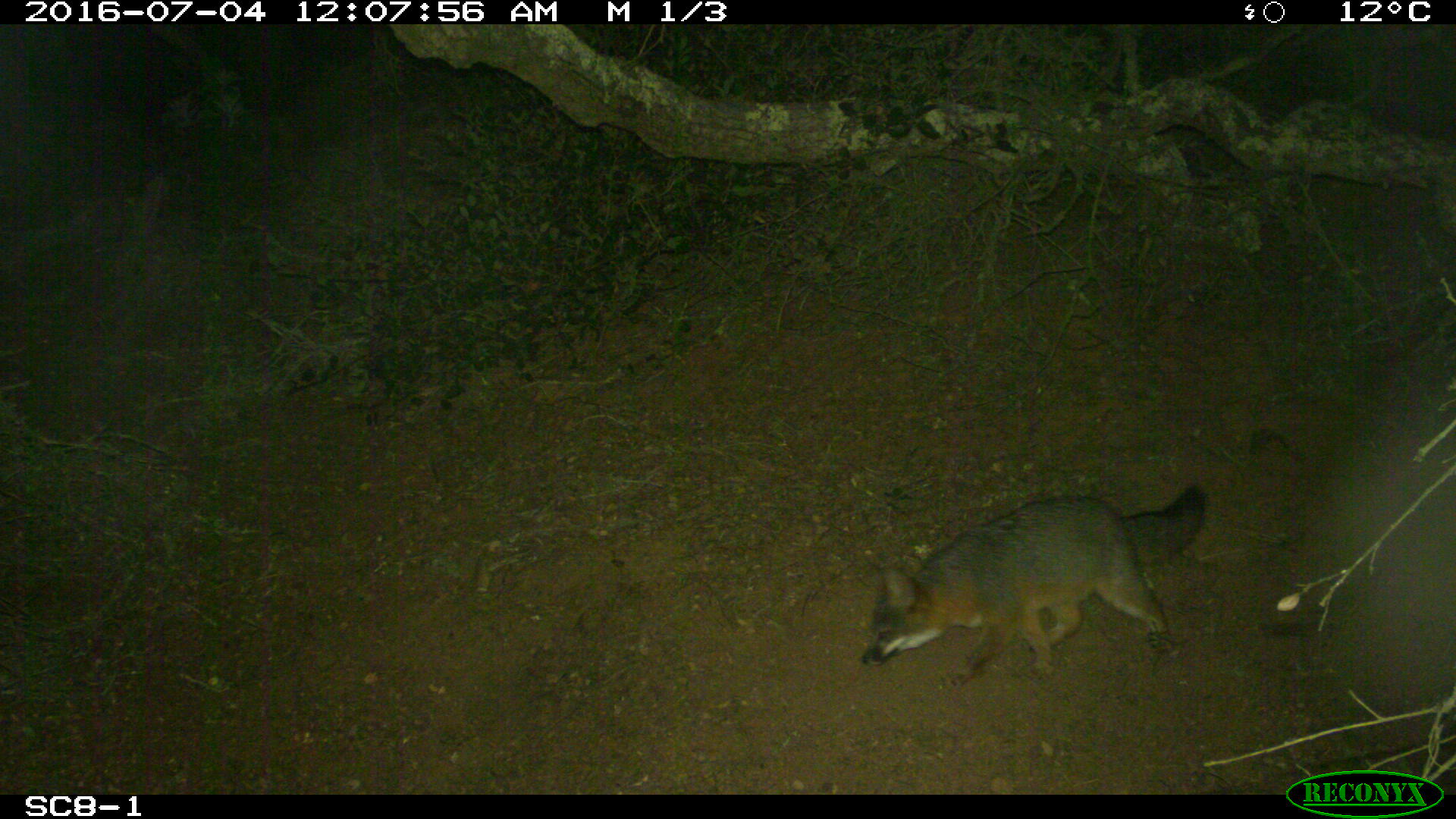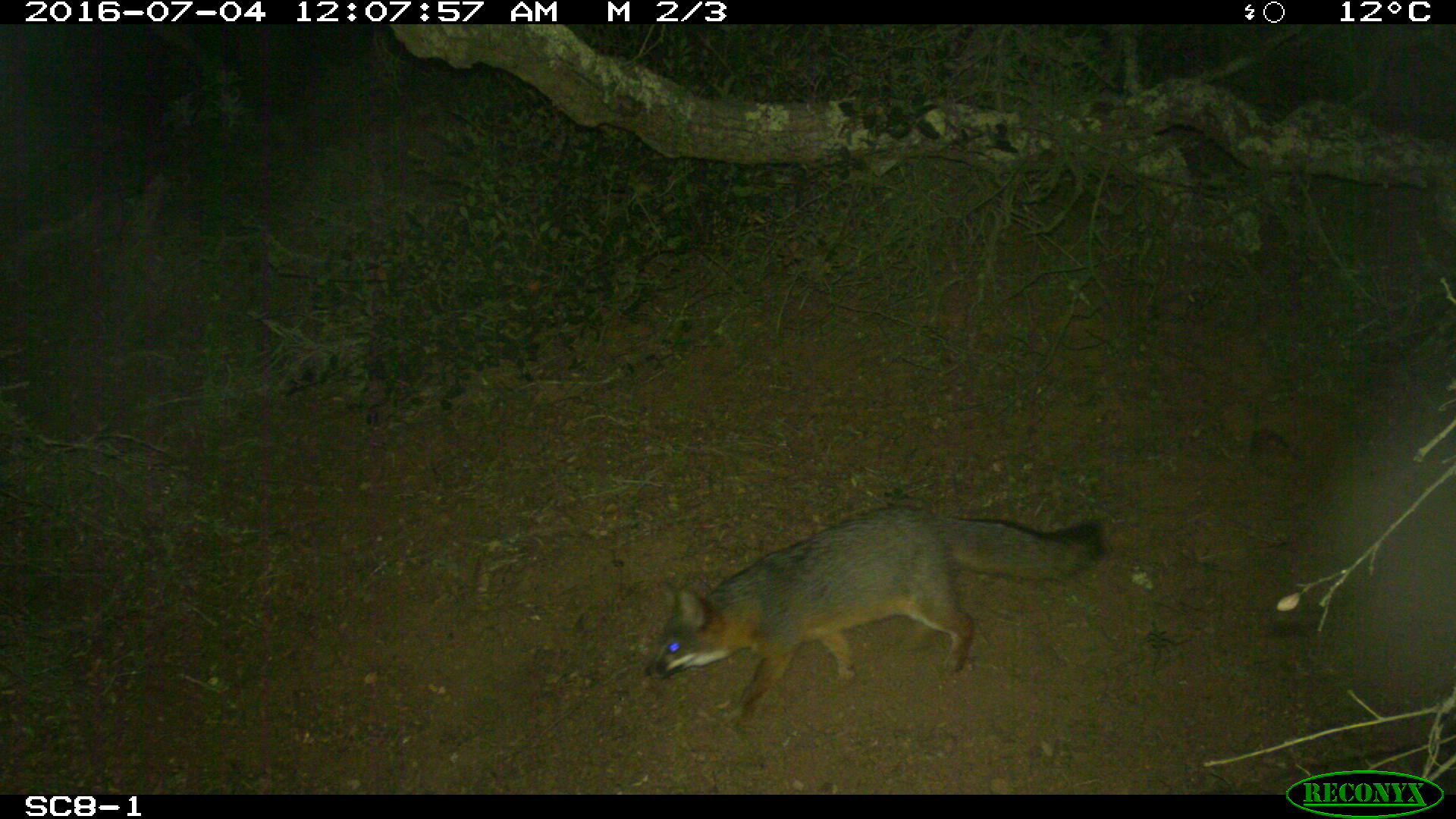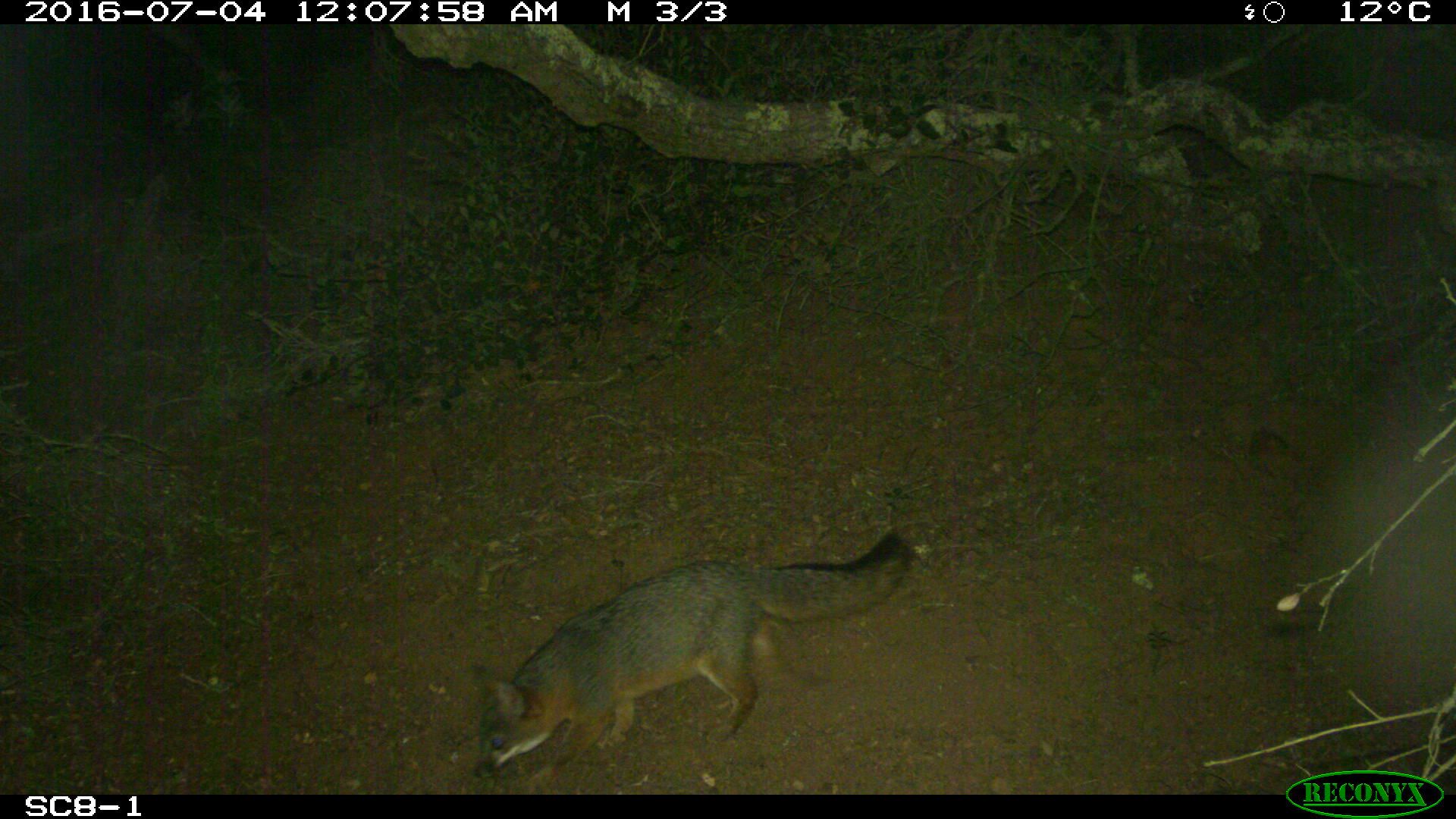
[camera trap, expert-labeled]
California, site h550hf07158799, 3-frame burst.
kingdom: Animalia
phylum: Chordata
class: Mammalia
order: Carnivora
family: Canidae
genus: Urocyon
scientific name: Urocyon littoralis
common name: island fox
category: fox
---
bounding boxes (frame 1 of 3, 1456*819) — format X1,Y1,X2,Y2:
fox: 856,479,1208,686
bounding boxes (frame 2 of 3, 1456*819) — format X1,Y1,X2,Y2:
fox: 639,503,1116,730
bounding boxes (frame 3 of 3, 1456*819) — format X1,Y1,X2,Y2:
fox: 478,532,915,777